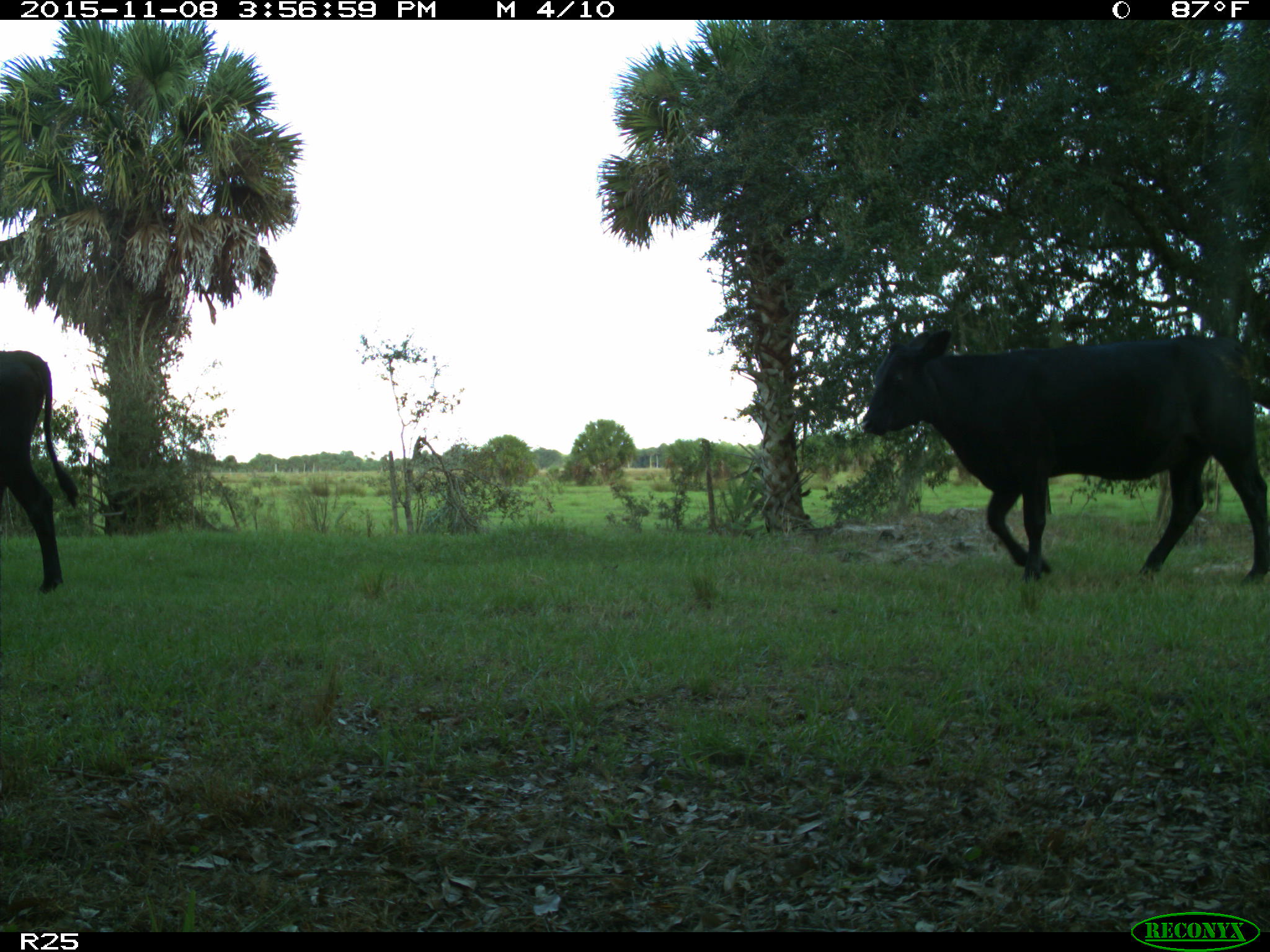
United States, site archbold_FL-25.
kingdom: Animalia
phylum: Chordata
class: Mammalia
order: Artiodactyla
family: Bovidae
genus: Bos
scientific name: Bos taurus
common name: domestic cow